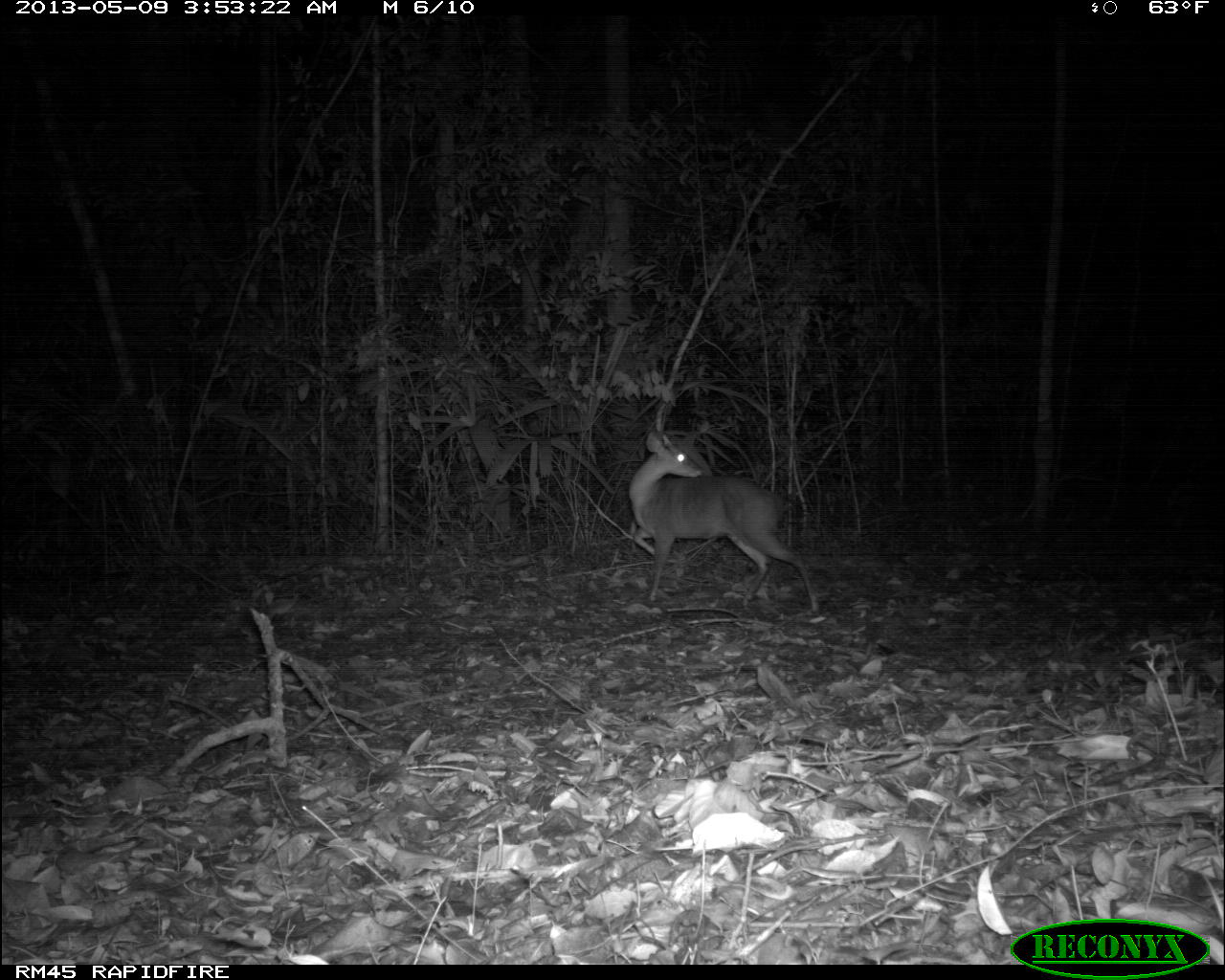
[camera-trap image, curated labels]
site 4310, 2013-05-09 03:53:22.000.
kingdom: Animalia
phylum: Chordata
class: Mammalia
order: Artiodactyla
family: Cervidae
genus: Mazama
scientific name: Mazama temama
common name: central american red brocket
Mazama temama (central american red brocket), count 1, sex male.